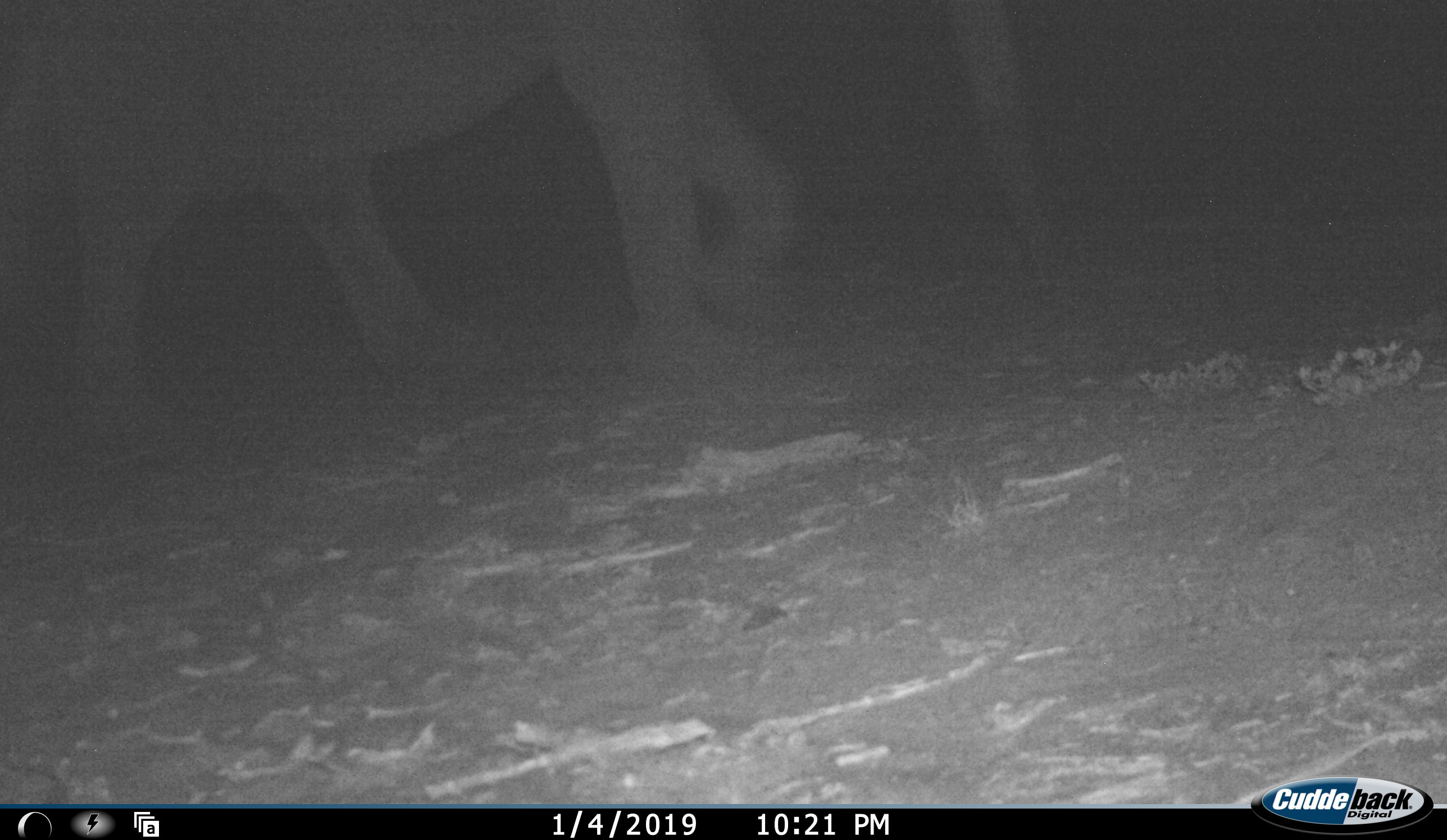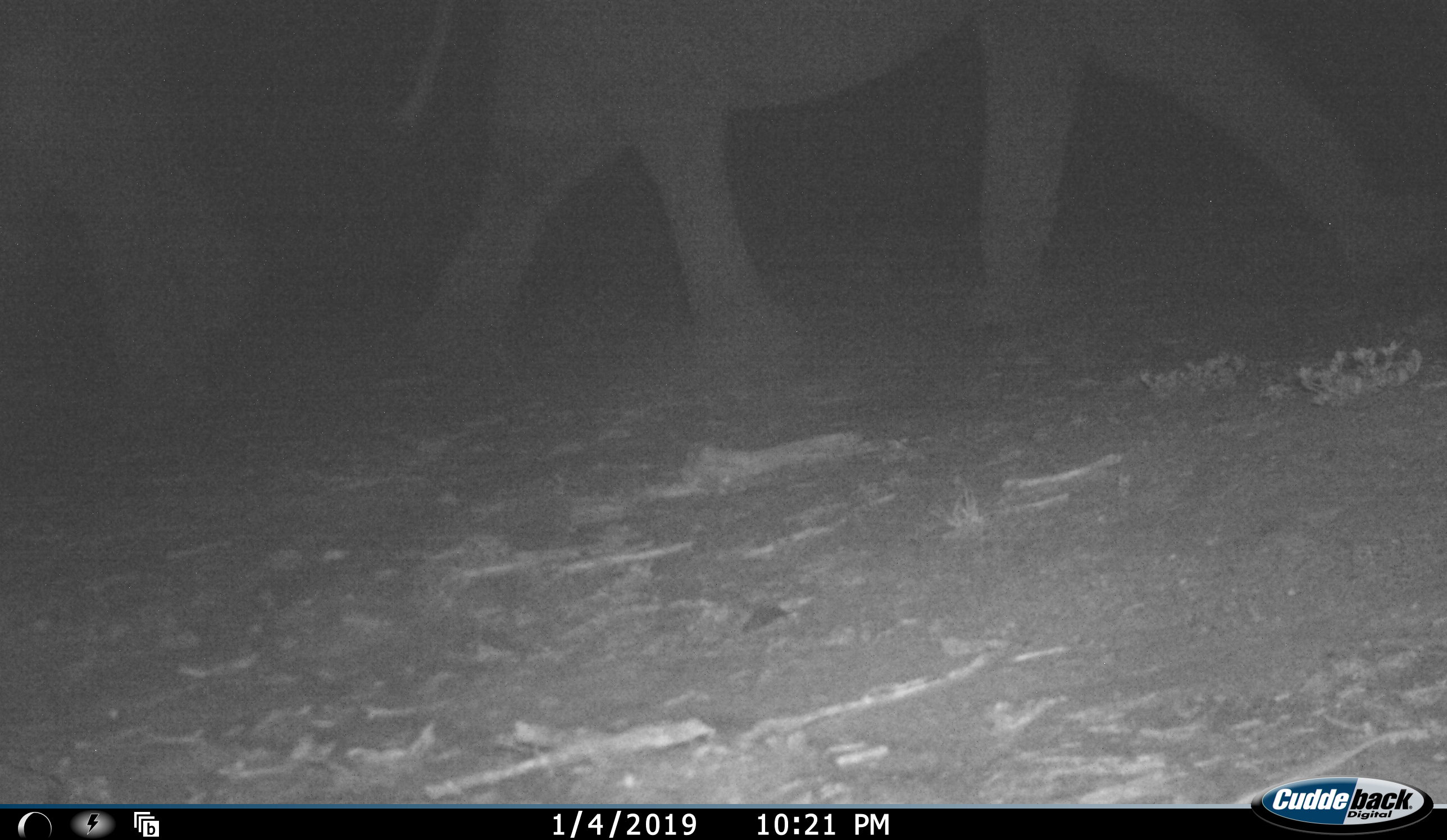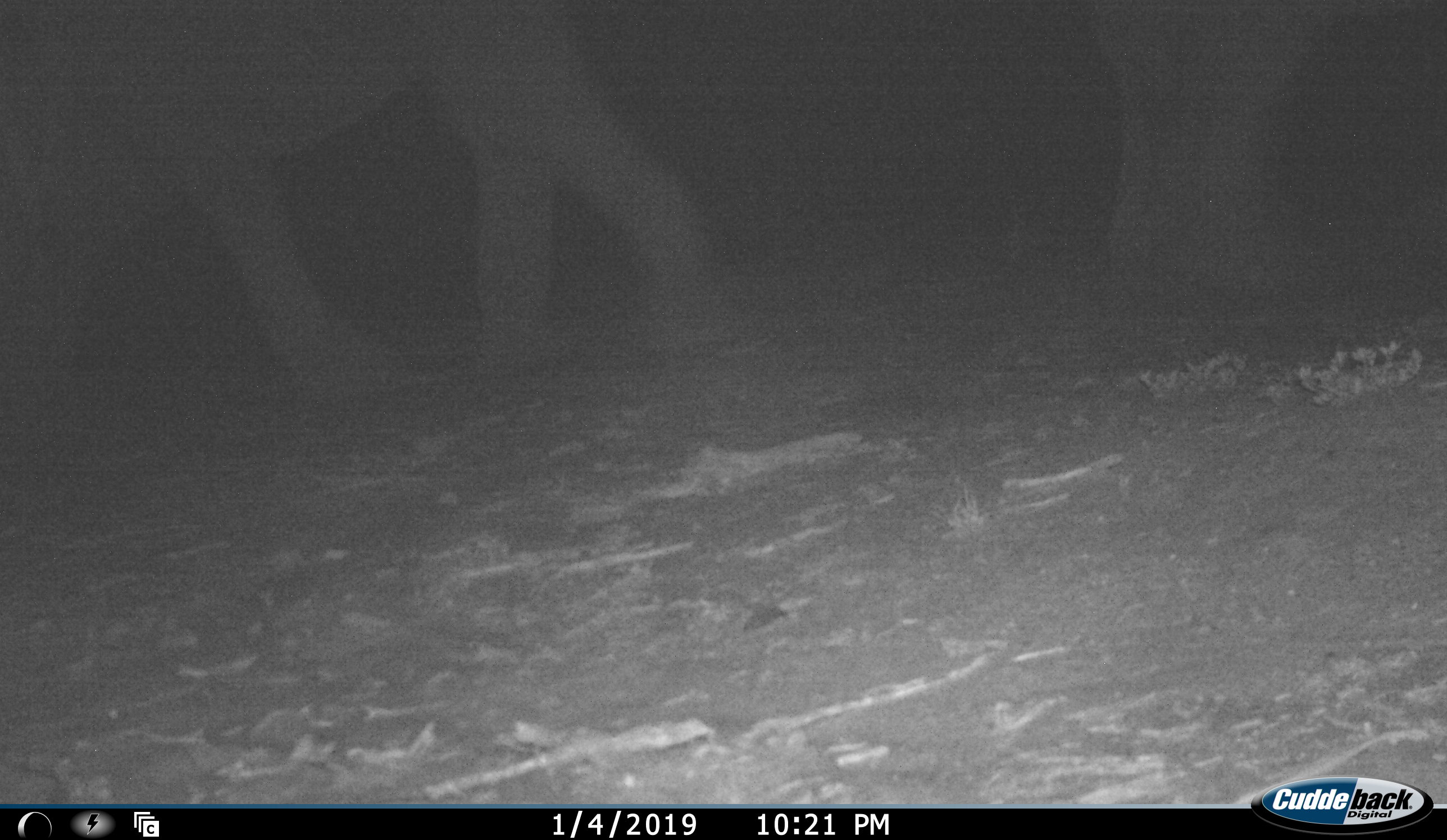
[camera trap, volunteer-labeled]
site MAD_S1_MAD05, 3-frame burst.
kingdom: Animalia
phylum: Chordata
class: Mammalia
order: Proboscidea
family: Elephantidae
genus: Loxodonta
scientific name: Loxodonta africana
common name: african bush elephant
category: elephant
Elephant (african bush elephant) (Loxodonta africana), count 2. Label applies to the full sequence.